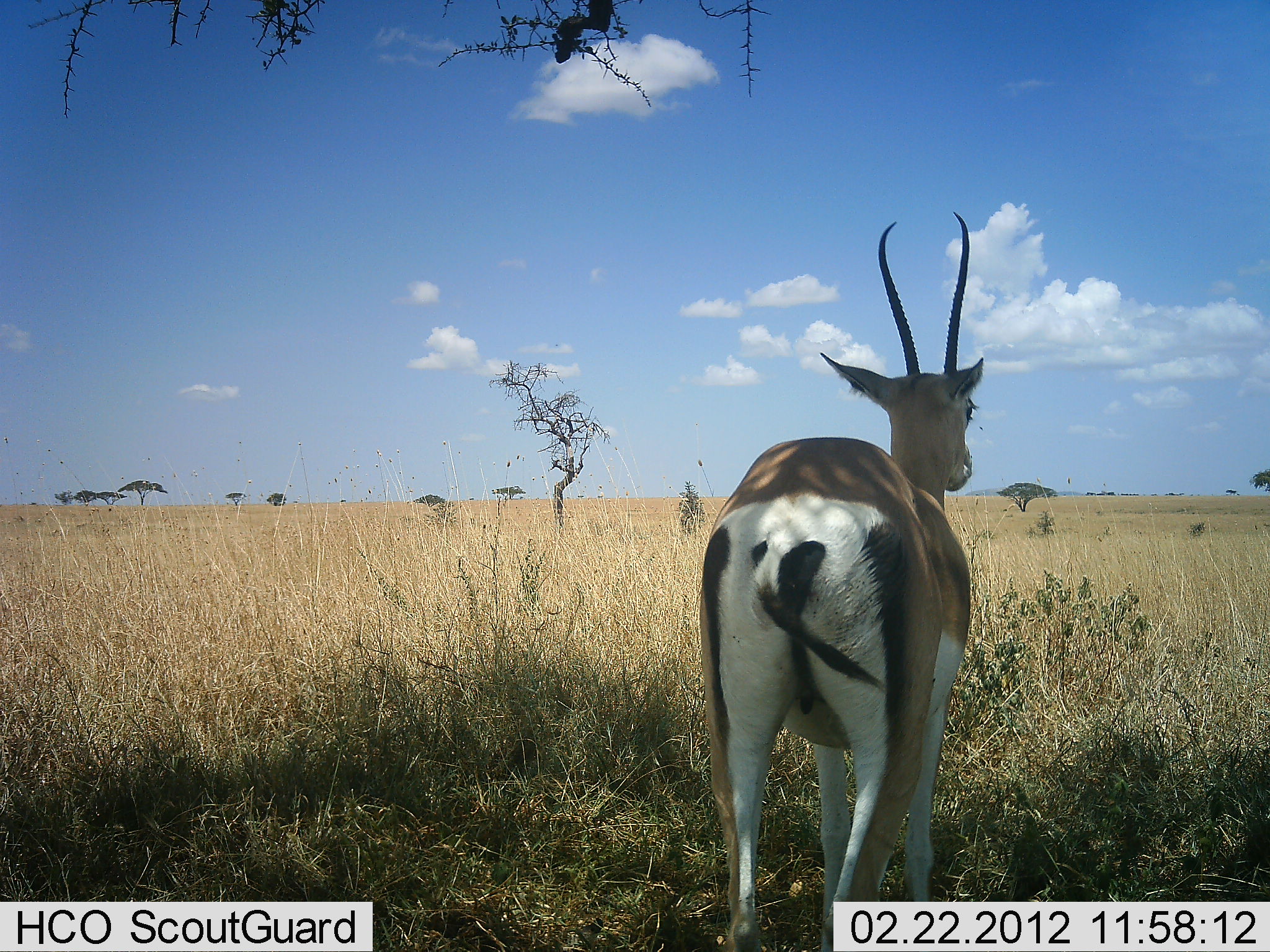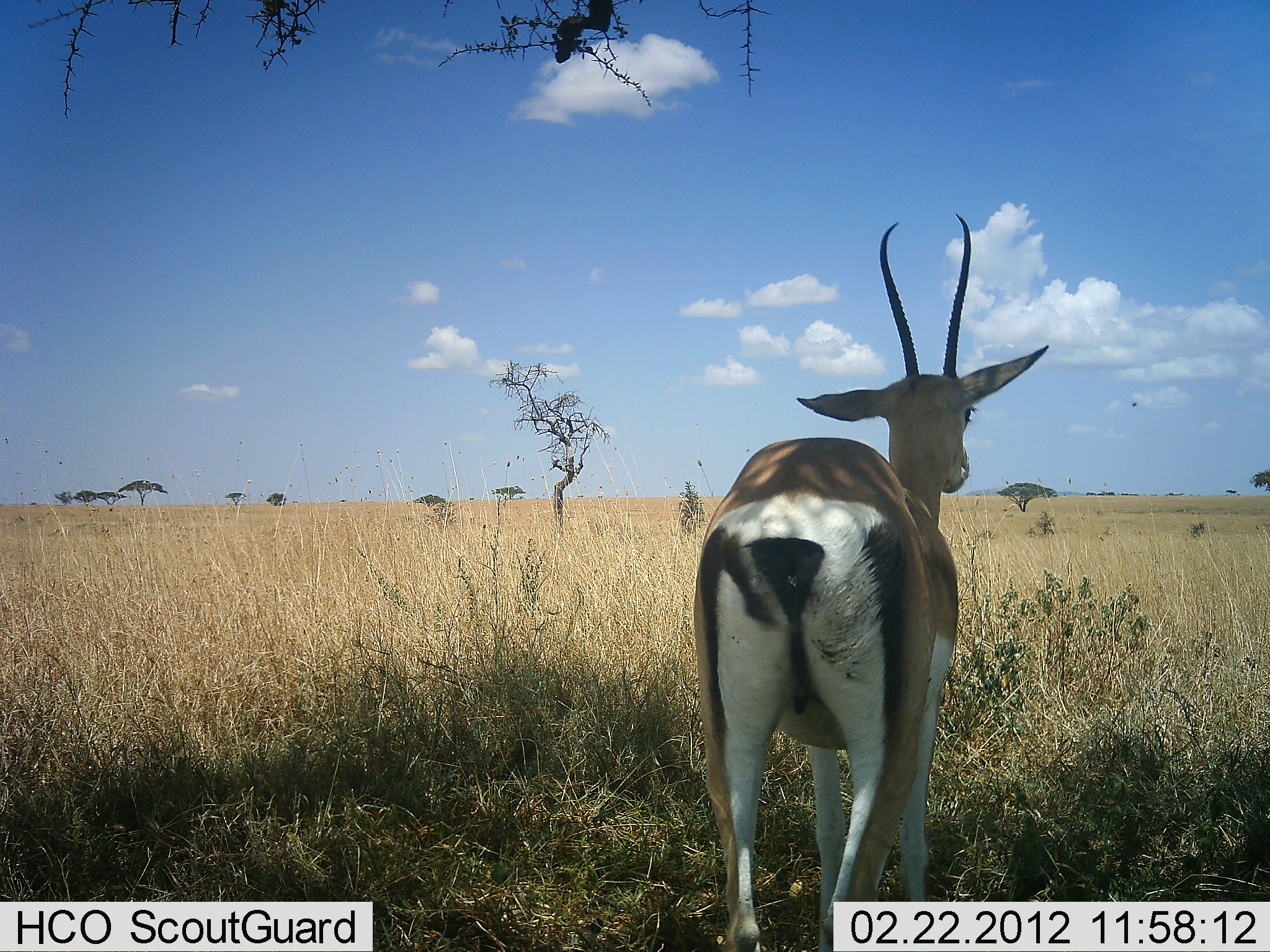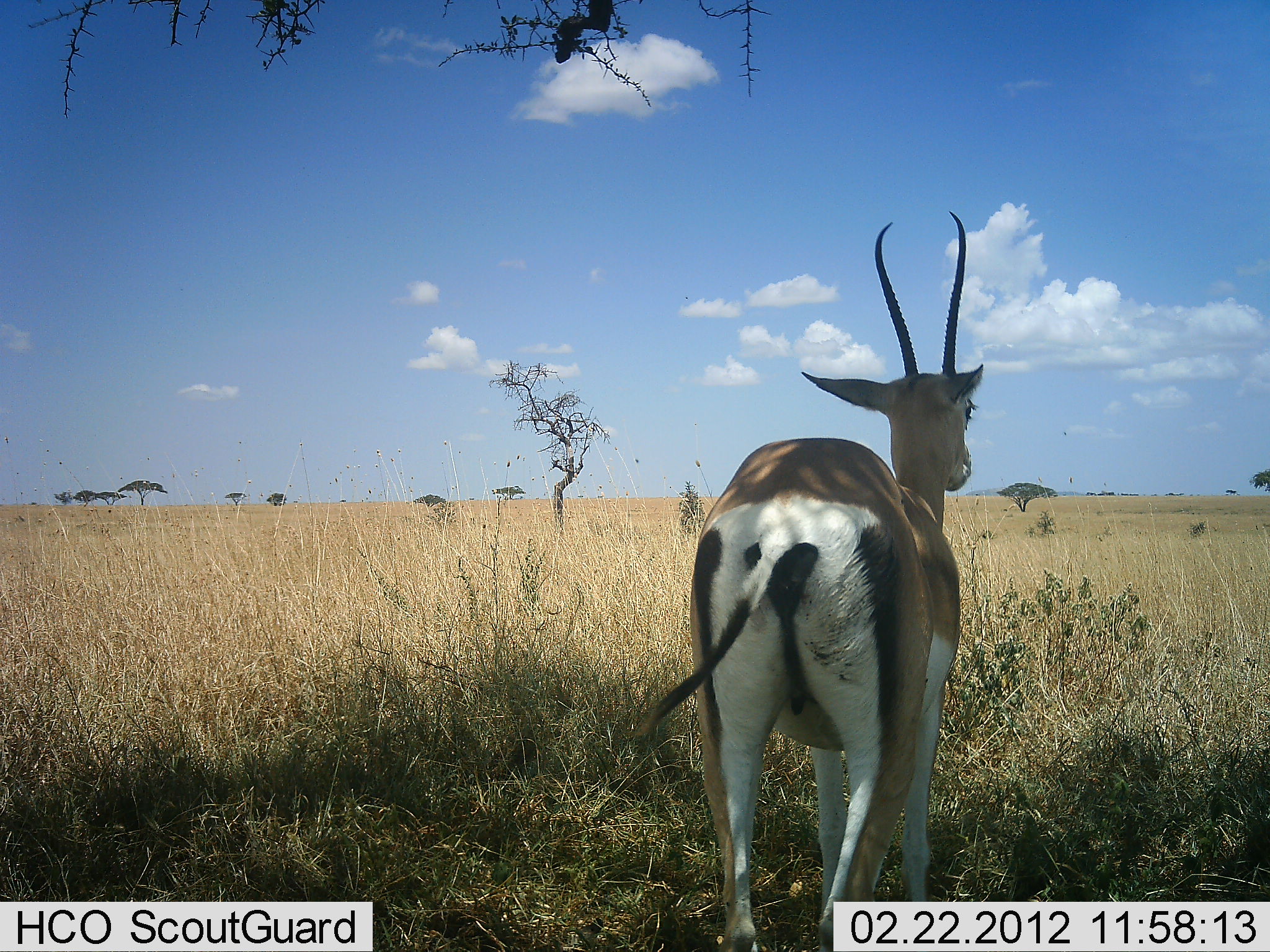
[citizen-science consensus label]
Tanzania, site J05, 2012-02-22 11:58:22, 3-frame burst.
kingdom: Animalia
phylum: Chordata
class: Mammalia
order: Artiodactyla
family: Bovidae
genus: Nanger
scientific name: Nanger granti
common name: grant's gazelle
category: gazellegrants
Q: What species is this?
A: Gazellegrants (grant's gazelle) (Nanger granti).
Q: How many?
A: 1.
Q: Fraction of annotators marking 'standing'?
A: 100%.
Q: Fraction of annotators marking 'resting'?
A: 0%.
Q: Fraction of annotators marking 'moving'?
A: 0%.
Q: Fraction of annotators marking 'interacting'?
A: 0%.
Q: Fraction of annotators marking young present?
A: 0%.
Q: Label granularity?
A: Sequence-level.